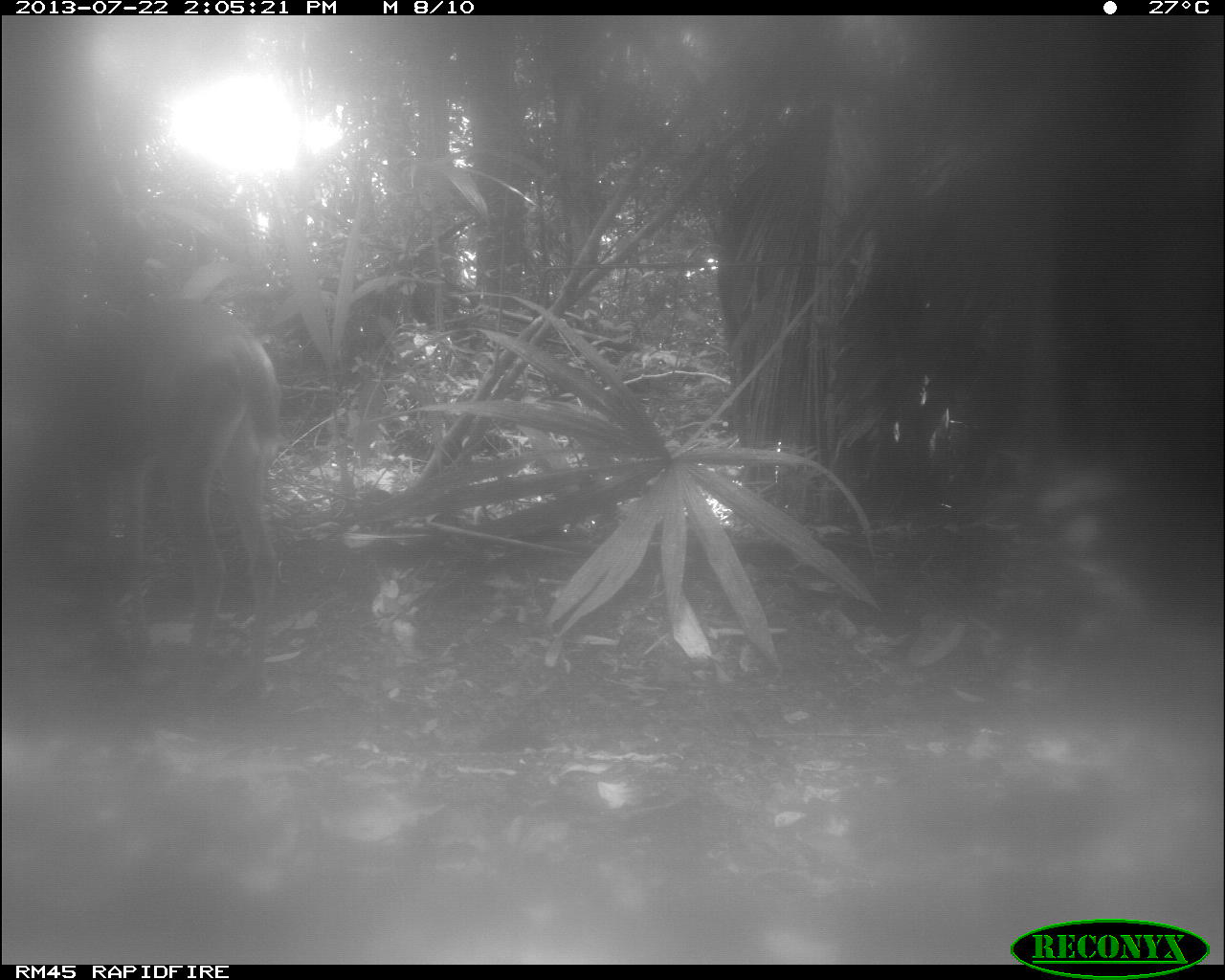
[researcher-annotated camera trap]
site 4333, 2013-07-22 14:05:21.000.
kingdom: Animalia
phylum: Chordata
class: Mammalia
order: Artiodactyla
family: Cervidae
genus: Odocoileus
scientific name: Odocoileus virginianus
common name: white-tailed deer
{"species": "Odocoileus virginianus (white-tailed deer)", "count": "1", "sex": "female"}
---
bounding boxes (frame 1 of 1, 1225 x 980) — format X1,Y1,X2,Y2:
odocoileus virginianus: 58,289,285,683